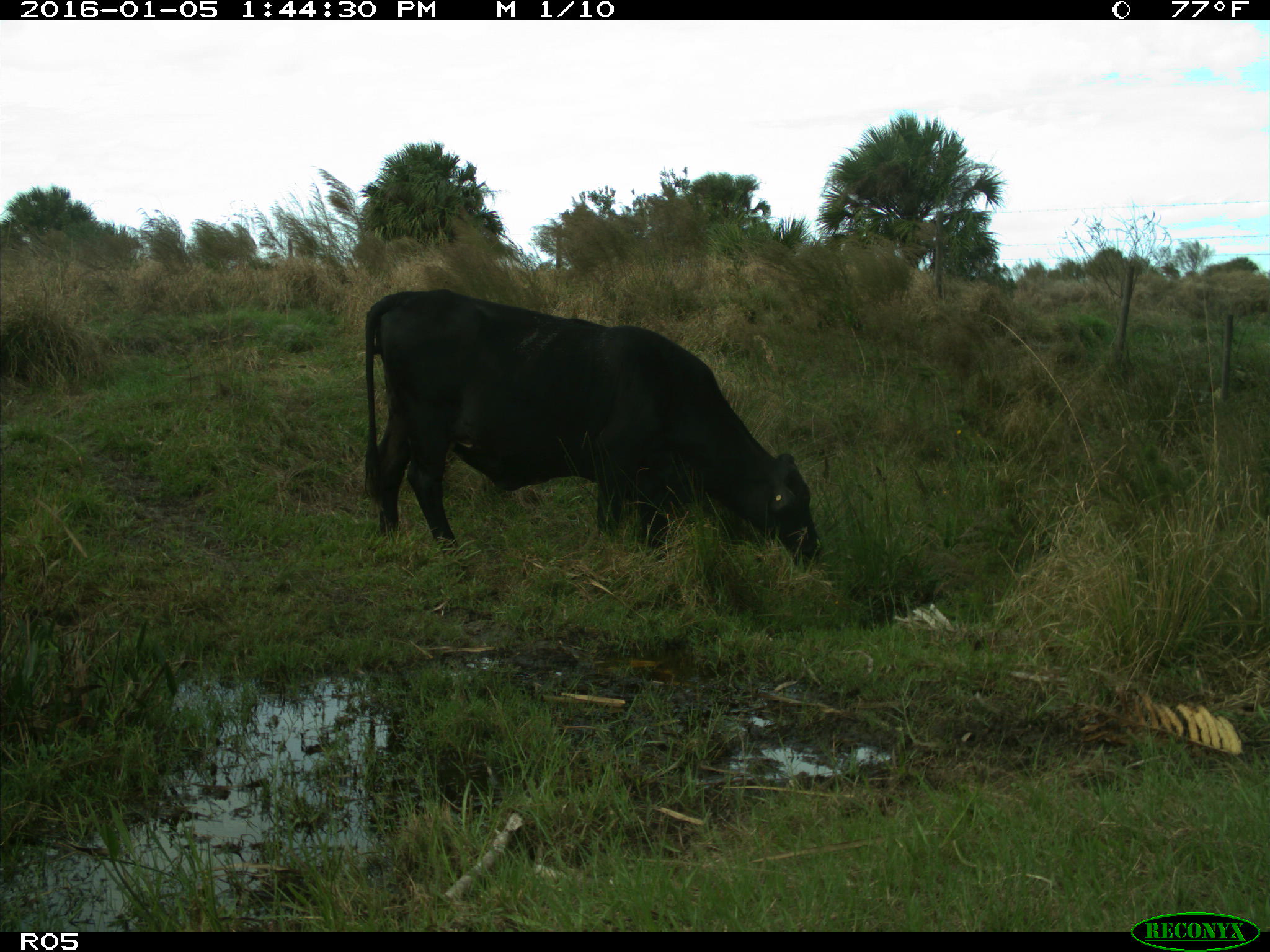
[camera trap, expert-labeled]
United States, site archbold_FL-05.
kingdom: Animalia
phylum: Chordata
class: Mammalia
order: Artiodactyla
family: Bovidae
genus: Bos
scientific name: Bos taurus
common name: domestic cow